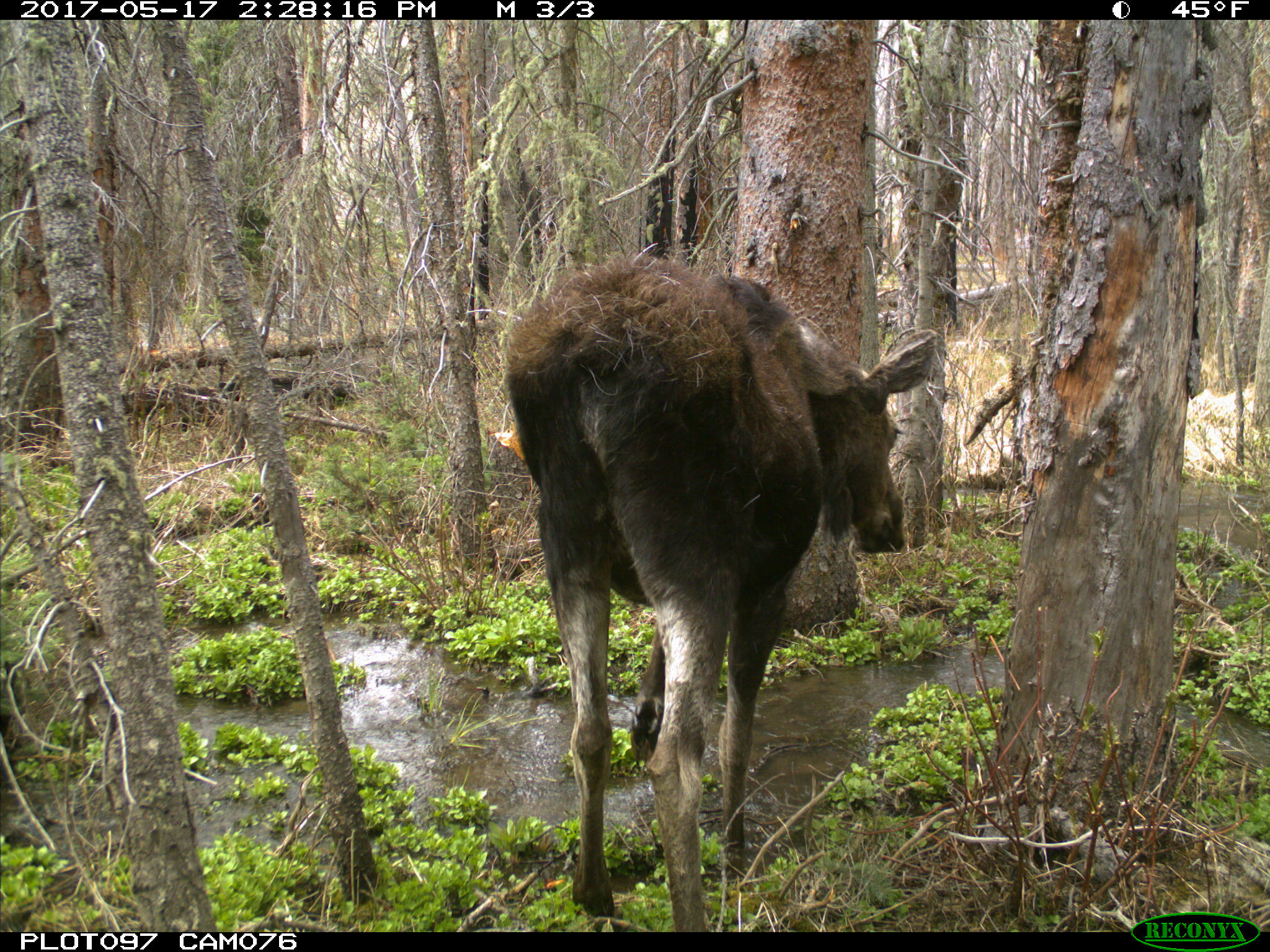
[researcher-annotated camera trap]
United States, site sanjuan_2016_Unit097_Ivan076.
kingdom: Animalia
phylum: Chordata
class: Mammalia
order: Artiodactyla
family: Cervidae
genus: Alces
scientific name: Alces alces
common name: moose